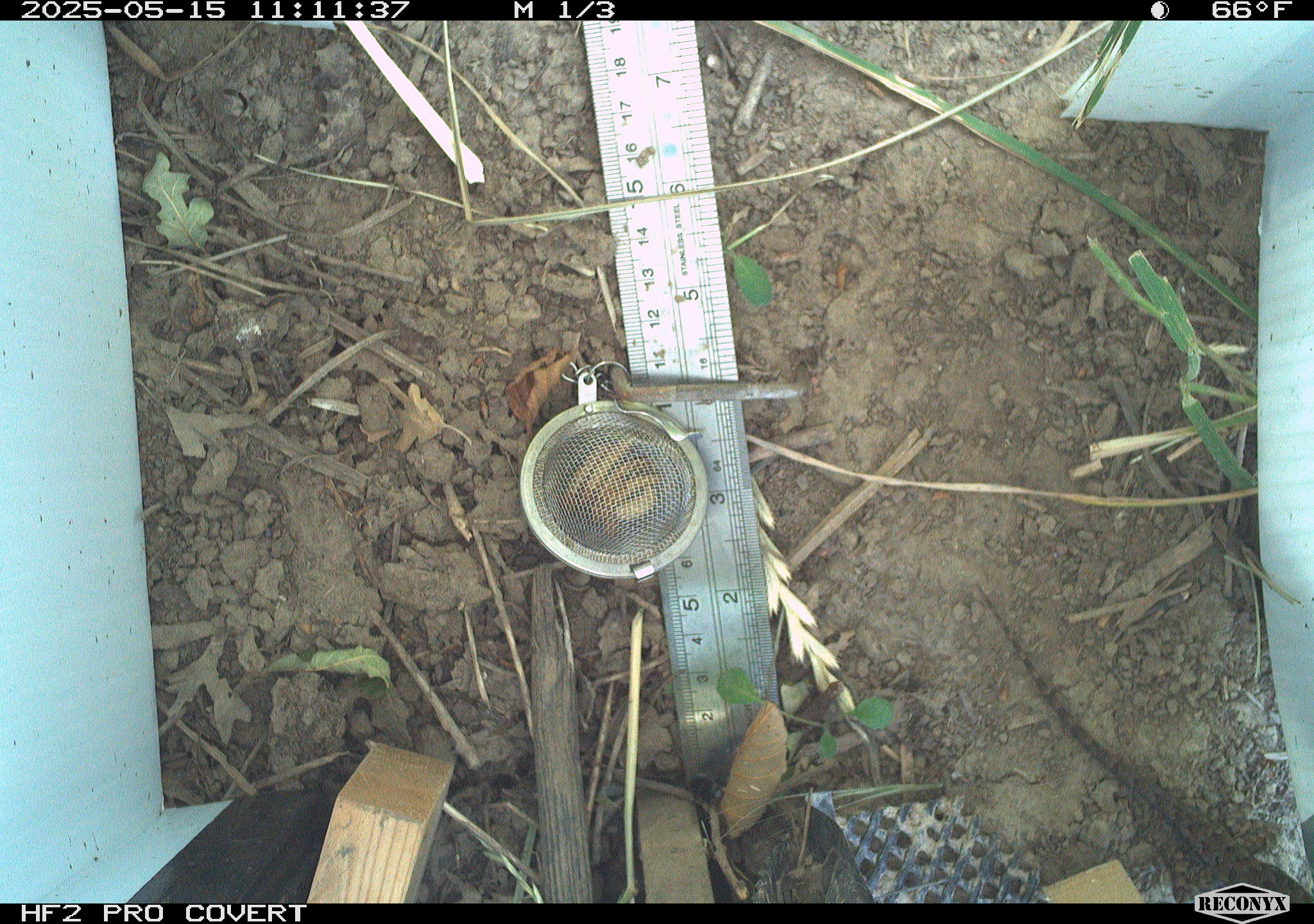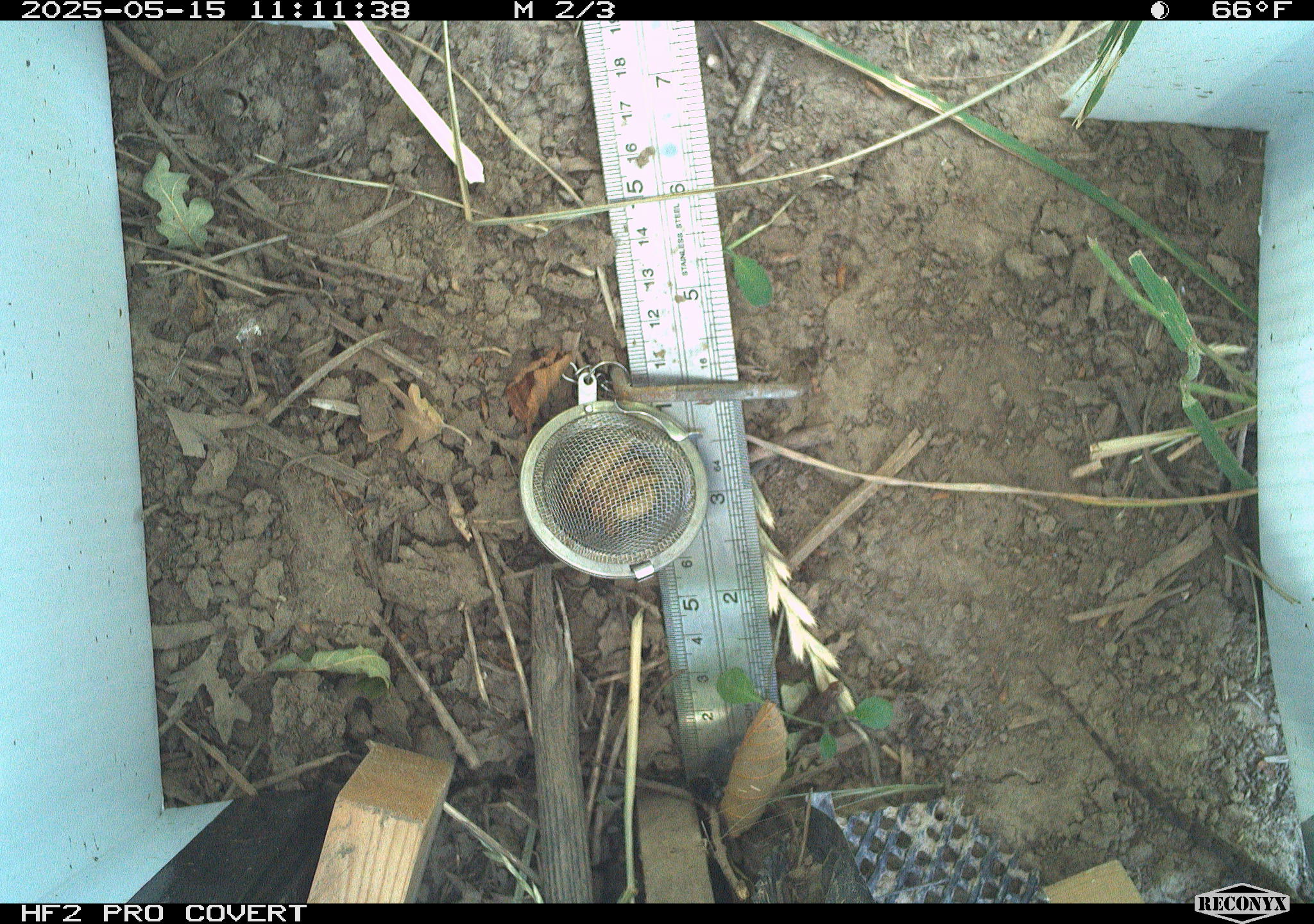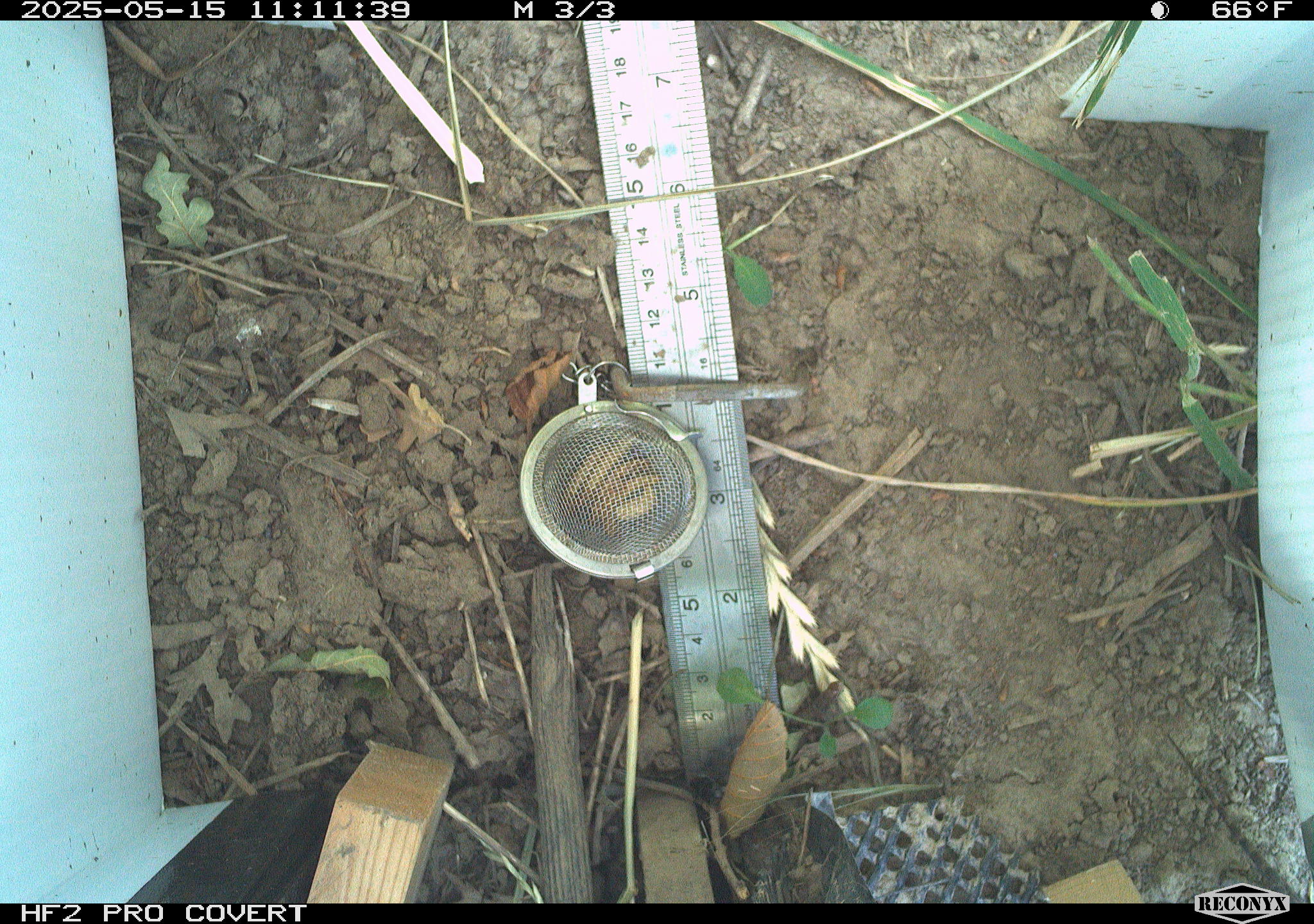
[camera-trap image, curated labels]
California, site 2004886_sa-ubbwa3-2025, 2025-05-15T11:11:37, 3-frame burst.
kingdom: Animalia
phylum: Chordata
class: Reptilia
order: Squamata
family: Phrynosomatidae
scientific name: Phrynosomatidae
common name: north american spiny lizards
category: sceloporus/uta species